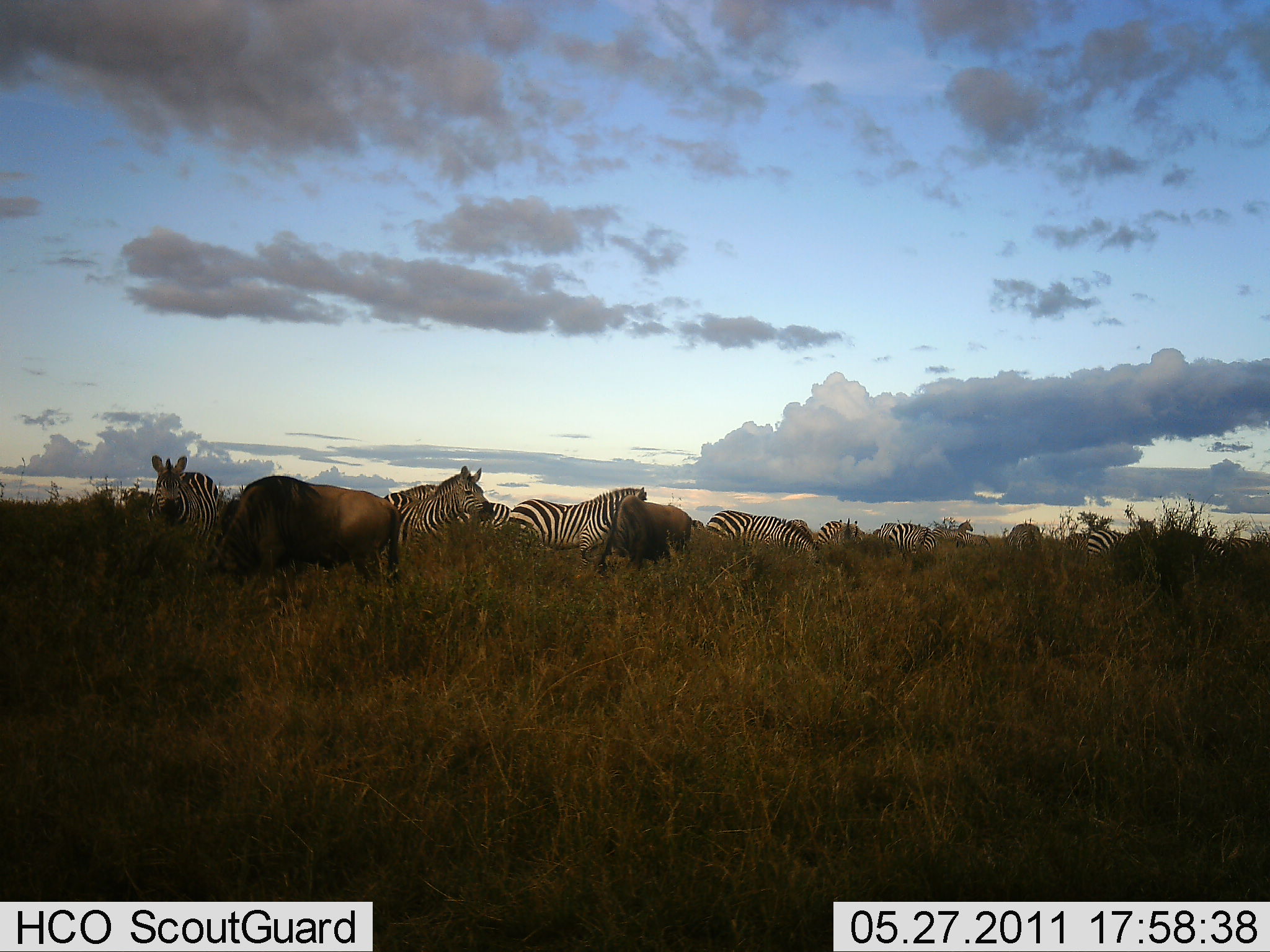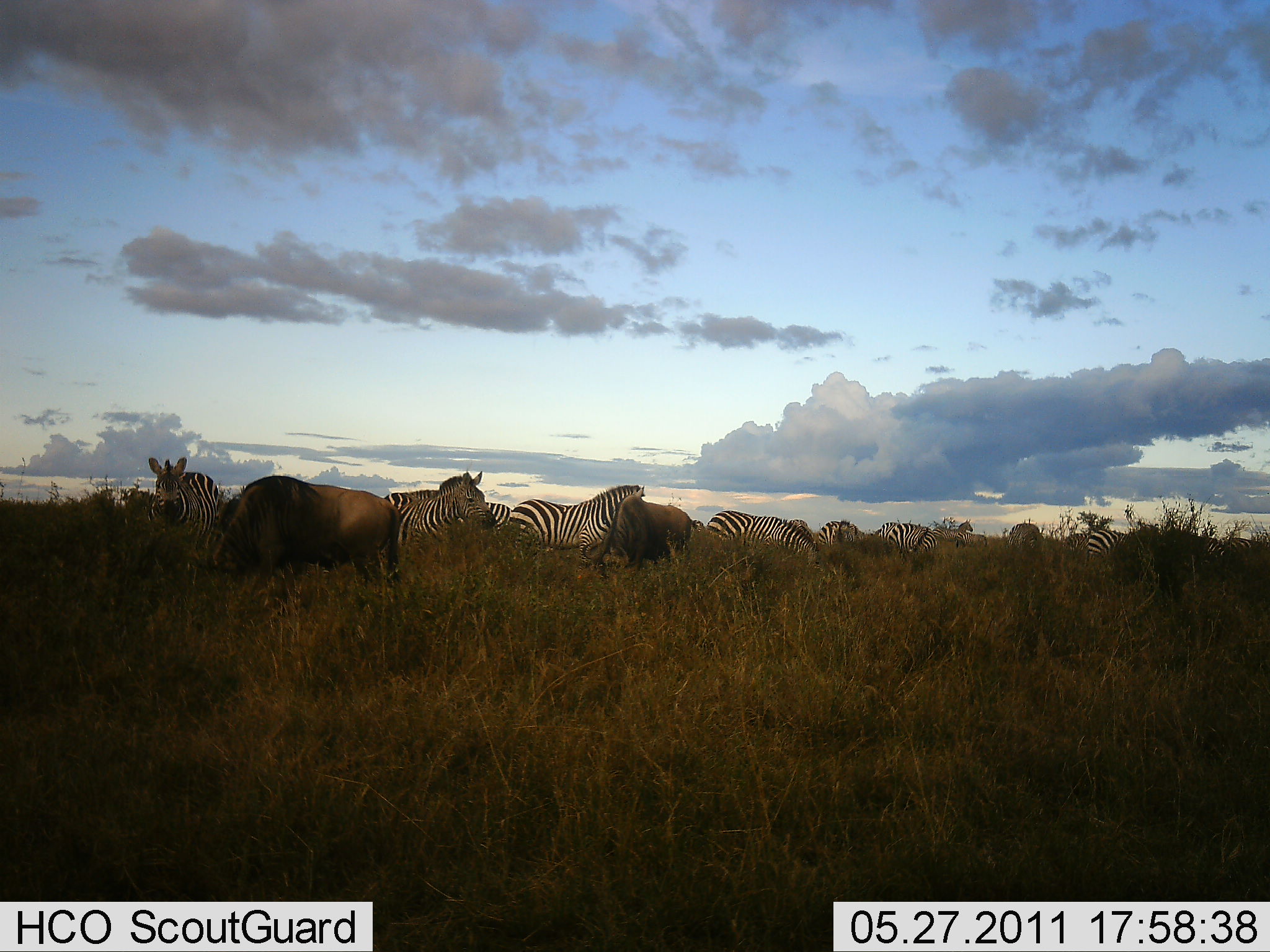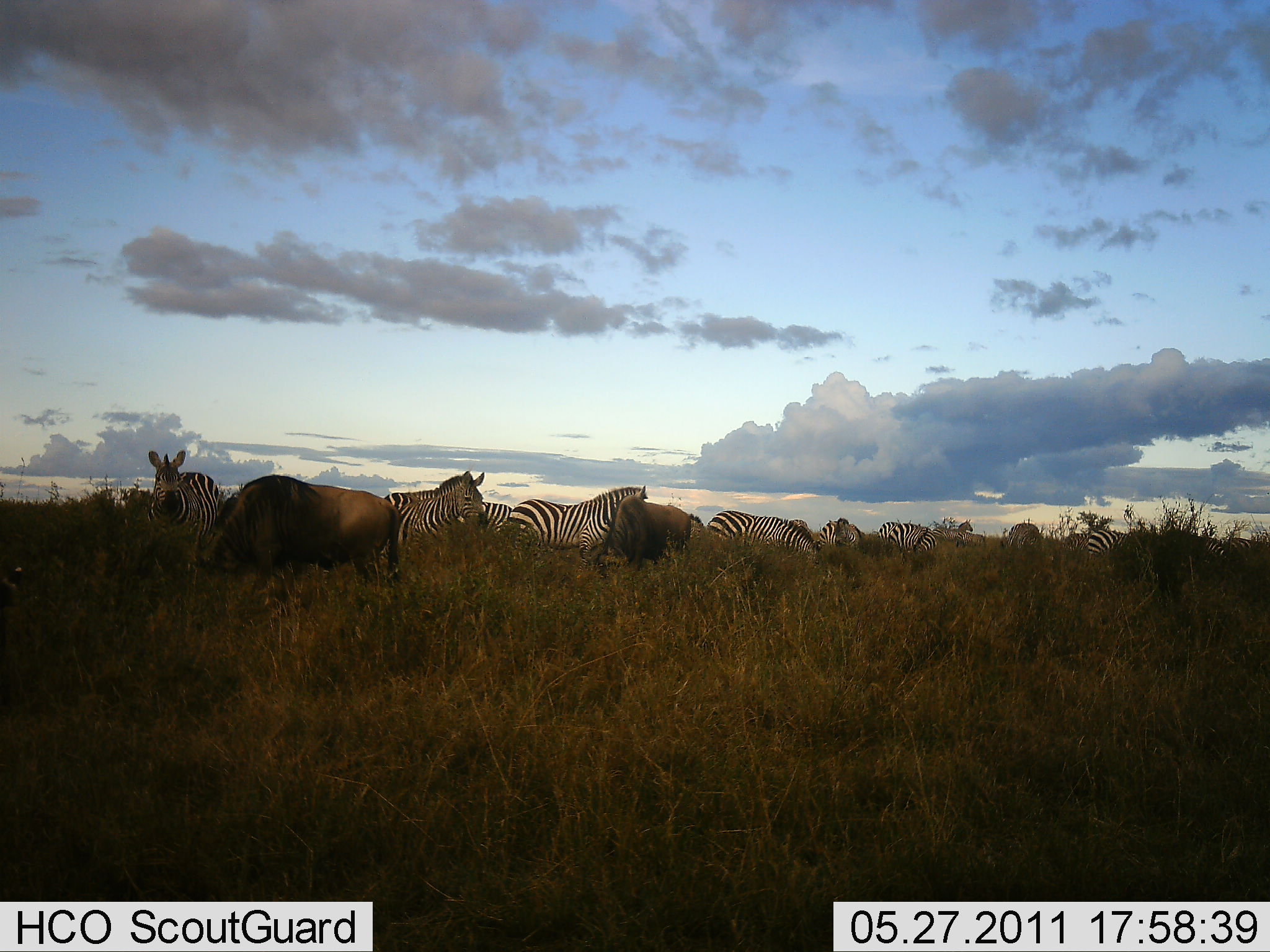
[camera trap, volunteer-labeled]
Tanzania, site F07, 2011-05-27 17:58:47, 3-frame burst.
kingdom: Animalia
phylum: Chordata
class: Mammalia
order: Artiodactyla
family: Bovidae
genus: Connochaetes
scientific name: Connochaetes taurinus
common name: blue wildebeest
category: wildebeest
Wildebeest (blue wildebeest) (Connochaetes taurinus), count 2. Behavior (volunteer vote fractions): standing 18%, resting 0%, moving 0%, interacting 0%. Young present (vote fraction): 0%. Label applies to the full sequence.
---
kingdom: Animalia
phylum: Chordata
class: Mammalia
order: Perissodactyla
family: Equidae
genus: Equus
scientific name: Equus quagga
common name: plains zebra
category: zebra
Zebra (plains zebra) (Equus quagga), count 9. Behavior (volunteer vote fractions): standing 70%, resting 0%, moving 4%, interacting 0%. Young present (vote fraction): 0%. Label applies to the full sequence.